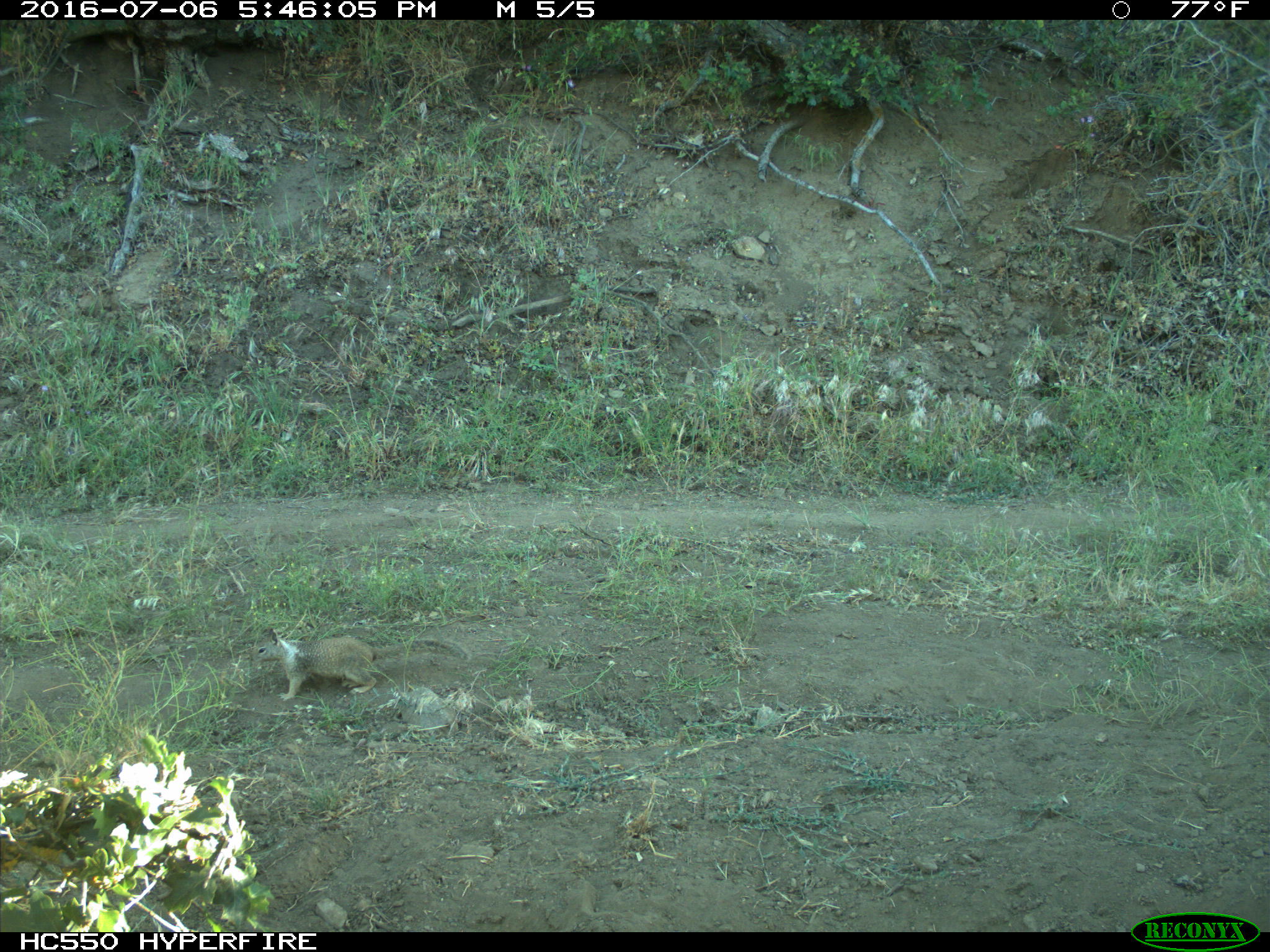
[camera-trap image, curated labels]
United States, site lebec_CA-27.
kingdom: Animalia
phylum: Chordata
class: Mammalia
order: Rodentia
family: Sciuridae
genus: Otospermophilus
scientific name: Otospermophilus beecheyi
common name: california ground squirrel